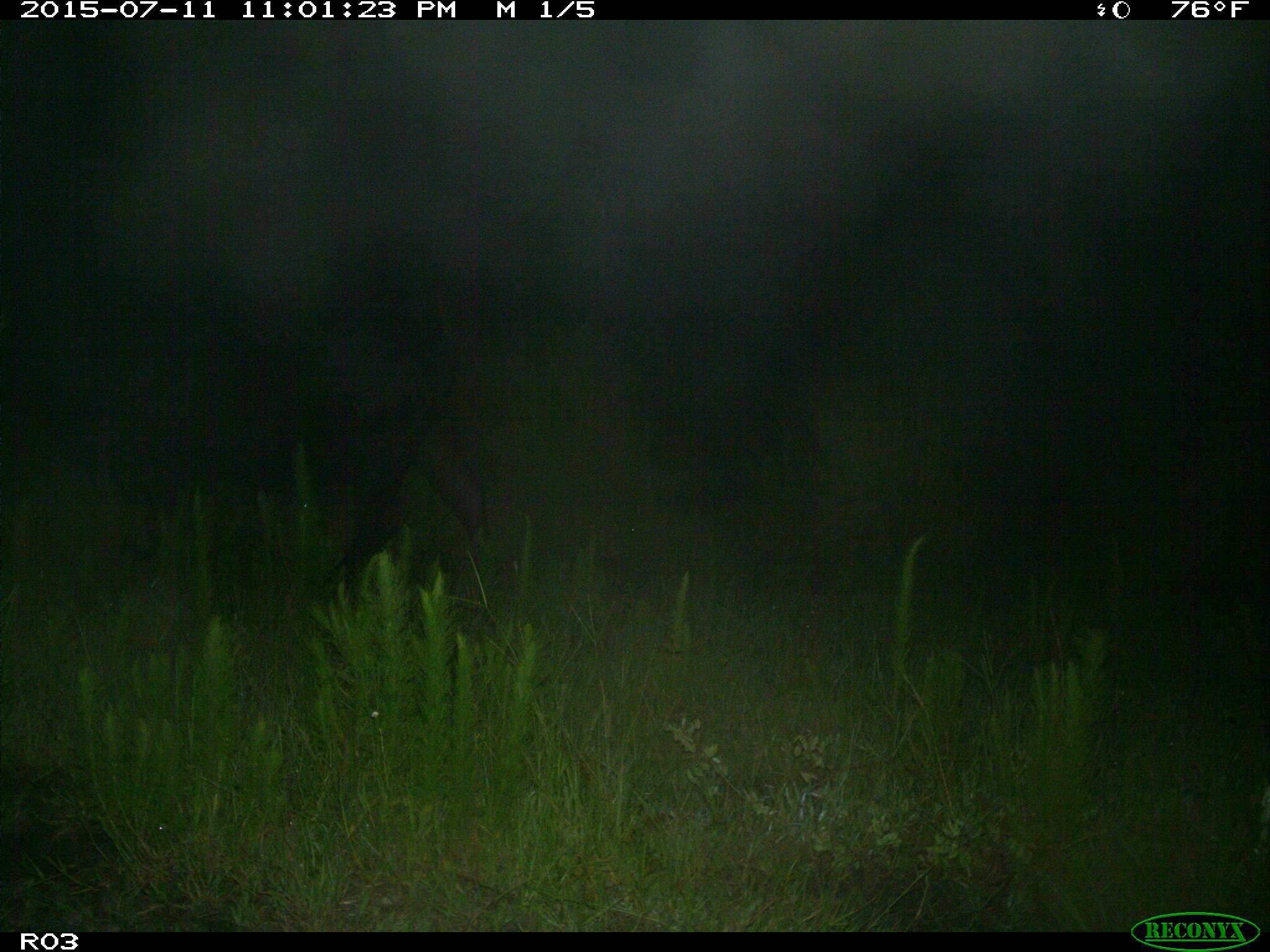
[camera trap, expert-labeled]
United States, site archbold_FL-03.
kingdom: Animalia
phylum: Chordata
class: Mammalia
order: Artiodactyla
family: Bovidae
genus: Bos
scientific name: Bos taurus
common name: domestic cow